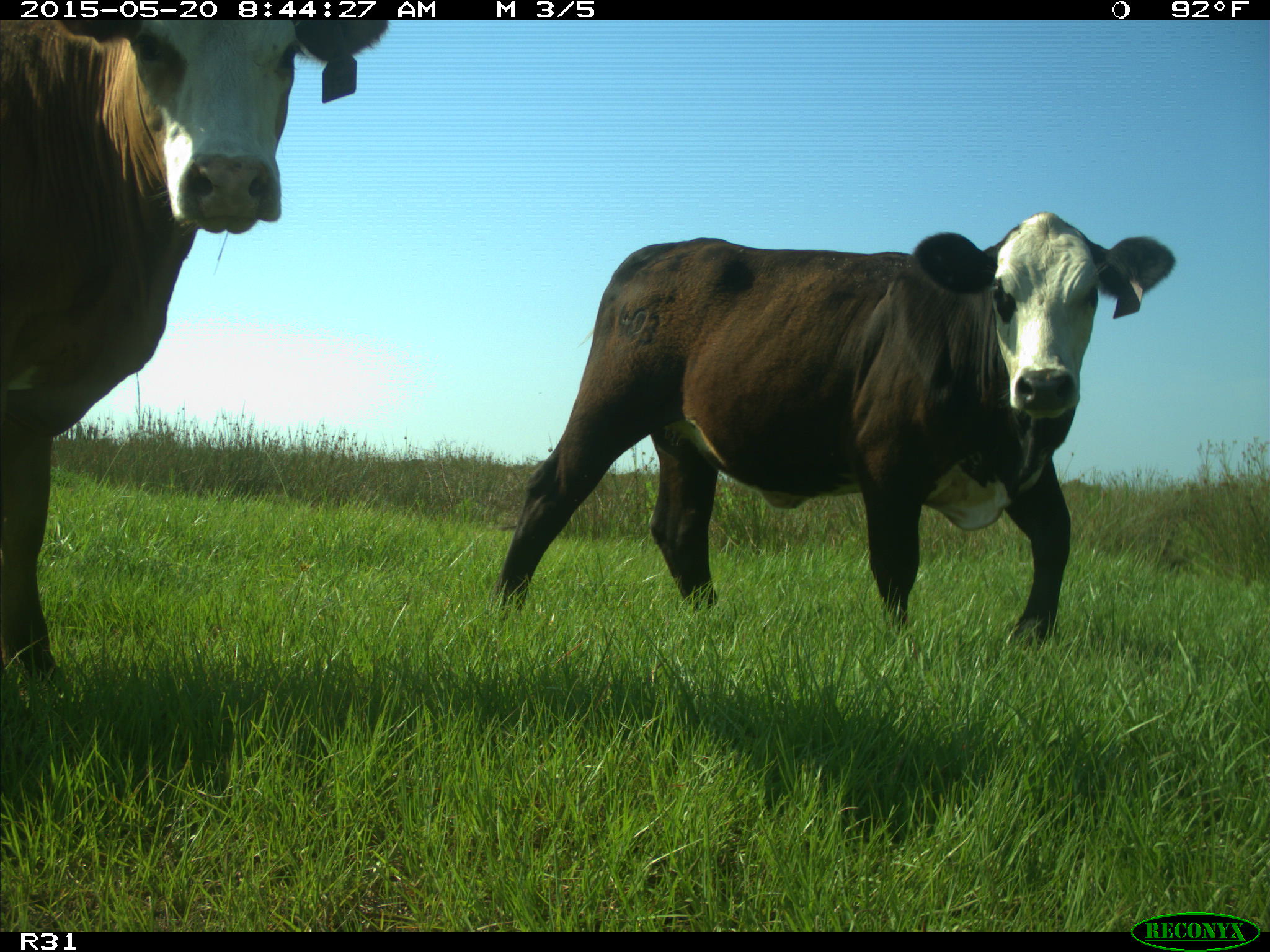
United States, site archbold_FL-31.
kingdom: Animalia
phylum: Chordata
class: Mammalia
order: Artiodactyla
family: Bovidae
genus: Bos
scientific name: Bos taurus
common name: domestic cow